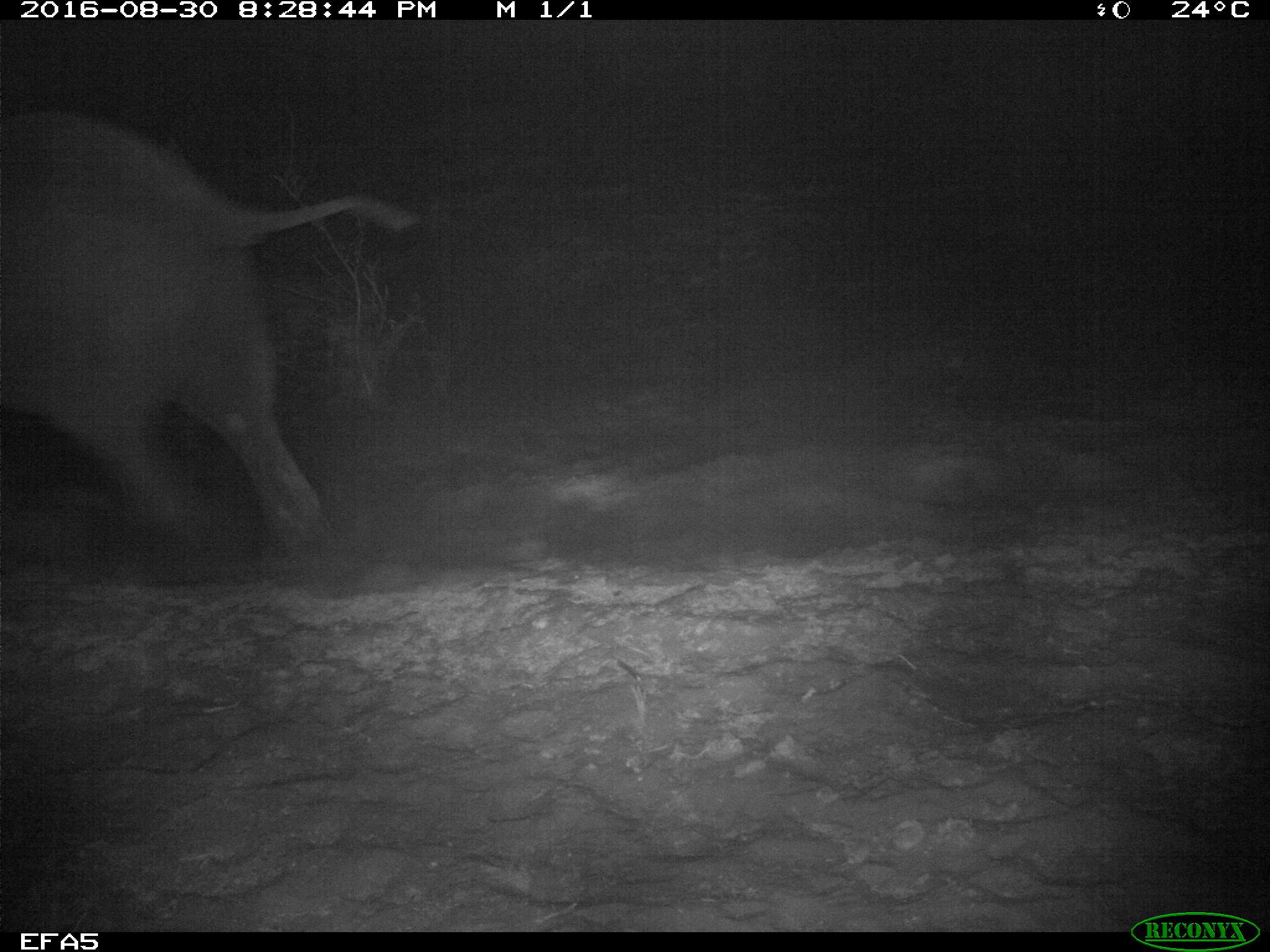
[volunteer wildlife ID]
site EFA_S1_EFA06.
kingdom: Animalia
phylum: Chordata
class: Mammalia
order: Proboscidea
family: Elephantidae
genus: Loxodonta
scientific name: Loxodonta africana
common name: african bush elephant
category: elephant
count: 1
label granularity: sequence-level